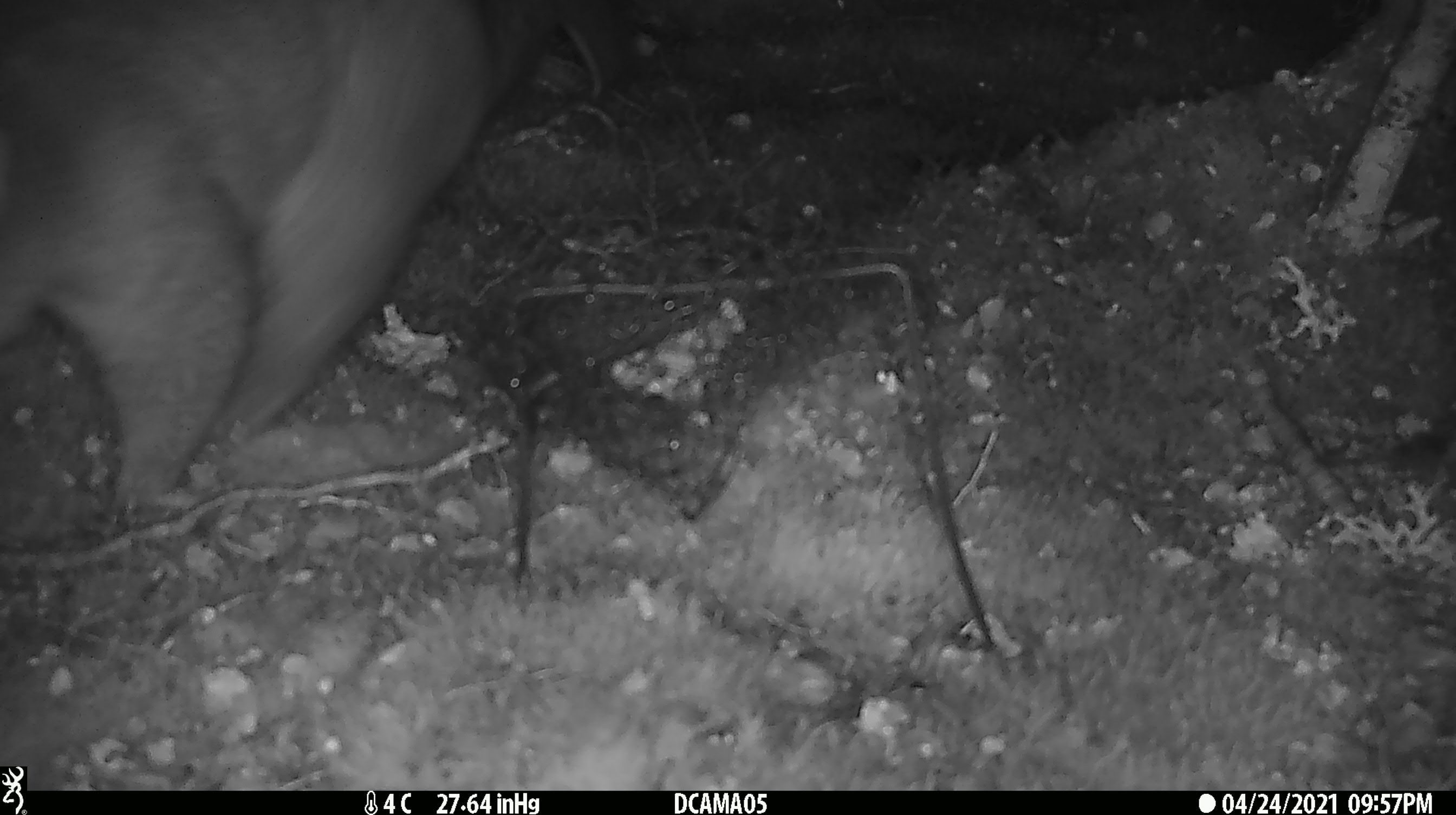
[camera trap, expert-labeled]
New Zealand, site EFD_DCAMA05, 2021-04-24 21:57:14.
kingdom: Animalia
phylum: Chordata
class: Mammalia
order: Diprotodontia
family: Phalangeridae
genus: Trichosurus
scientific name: Trichosurus vulpecula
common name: common brushtail possum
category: possum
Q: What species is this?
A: Possum (common brushtail possum) (Trichosurus vulpecula).